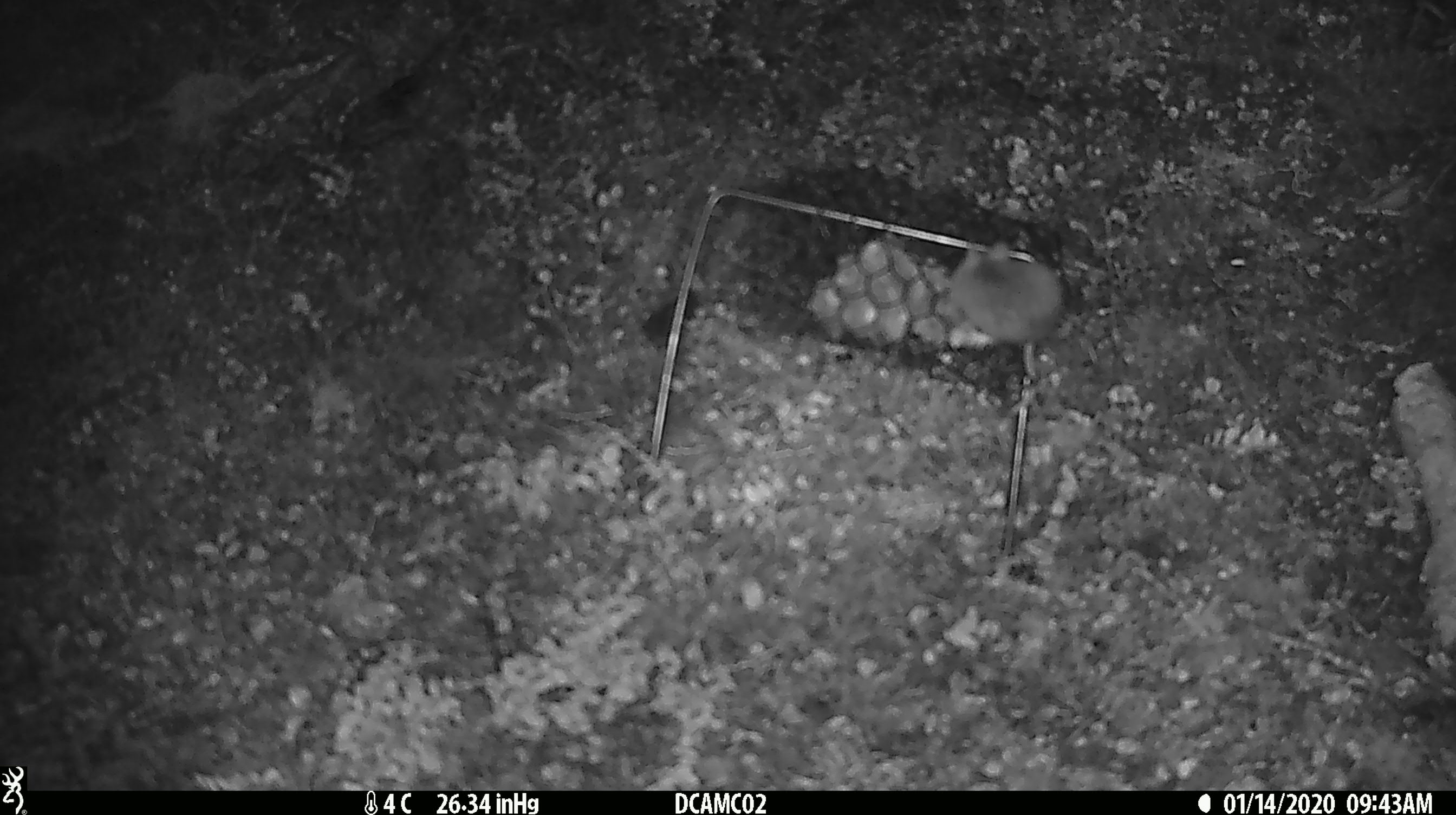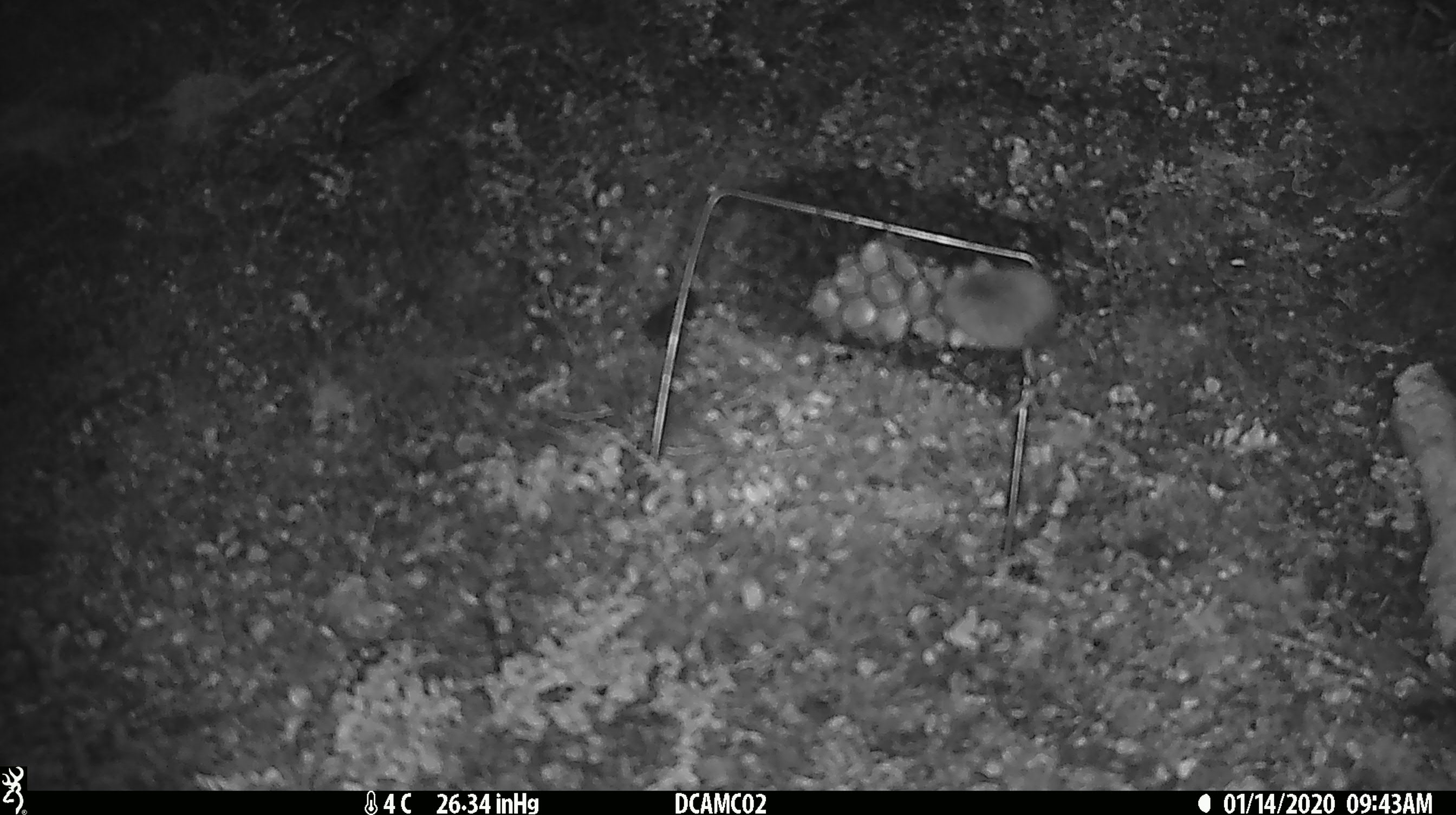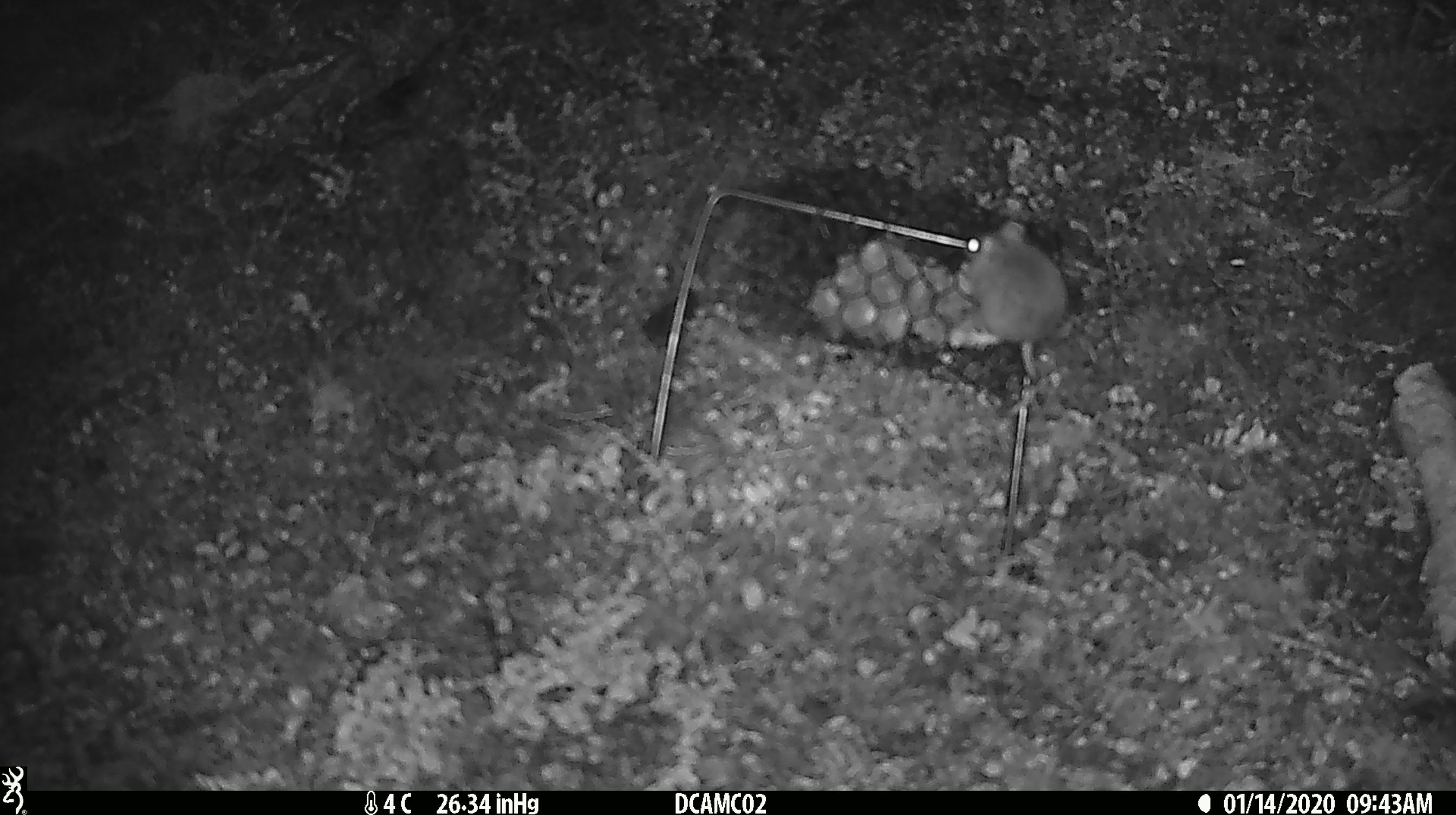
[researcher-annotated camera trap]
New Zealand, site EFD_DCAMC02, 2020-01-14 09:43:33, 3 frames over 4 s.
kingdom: Animalia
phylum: Chordata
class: Mammalia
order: Rodentia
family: Muridae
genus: Mus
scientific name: Mus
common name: mouse